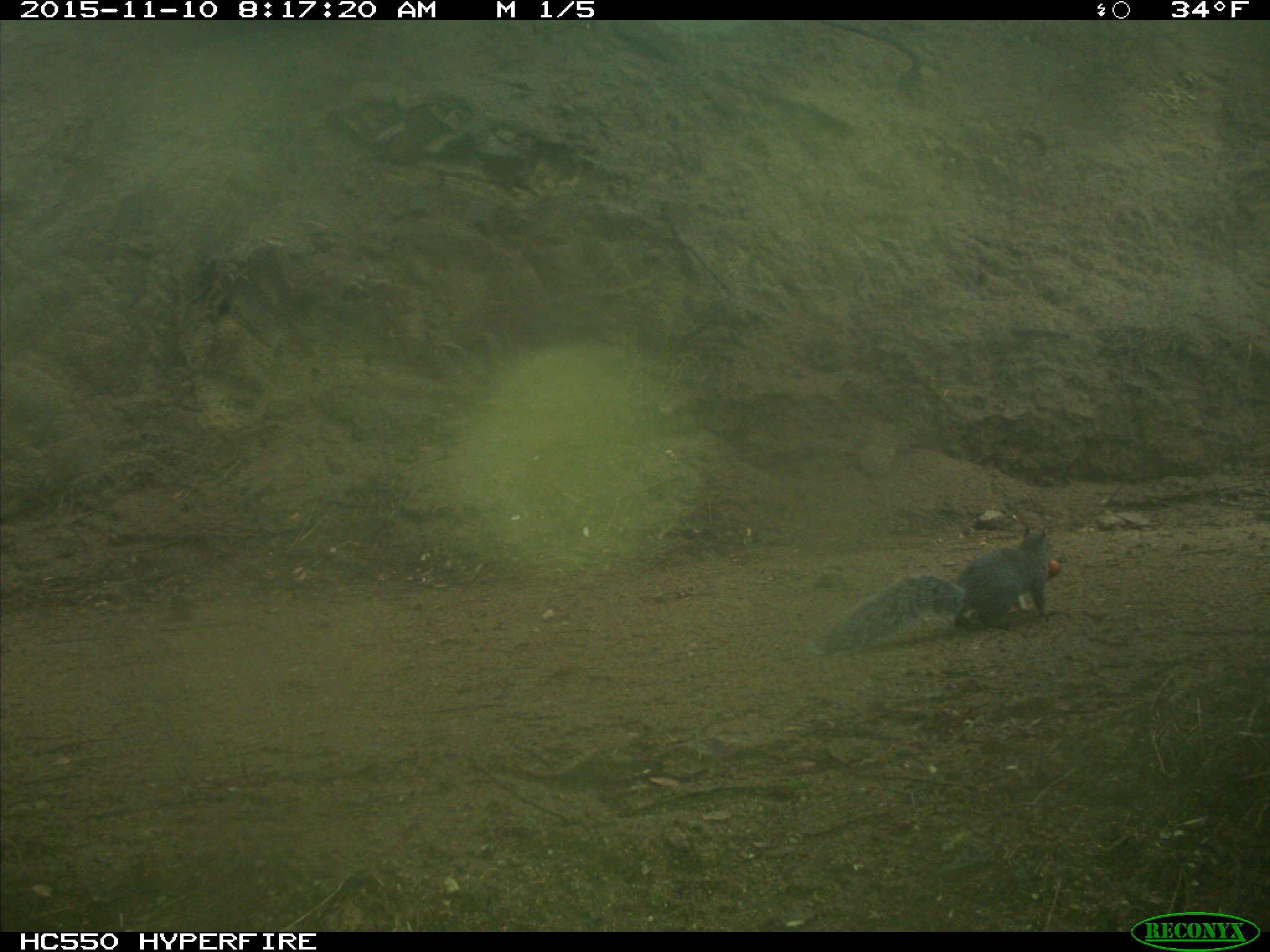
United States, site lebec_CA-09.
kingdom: Animalia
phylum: Chordata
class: Mammalia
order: Rodentia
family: Sciuridae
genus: Sciurus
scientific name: Sciurus carolinensis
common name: eastern gray squirrel